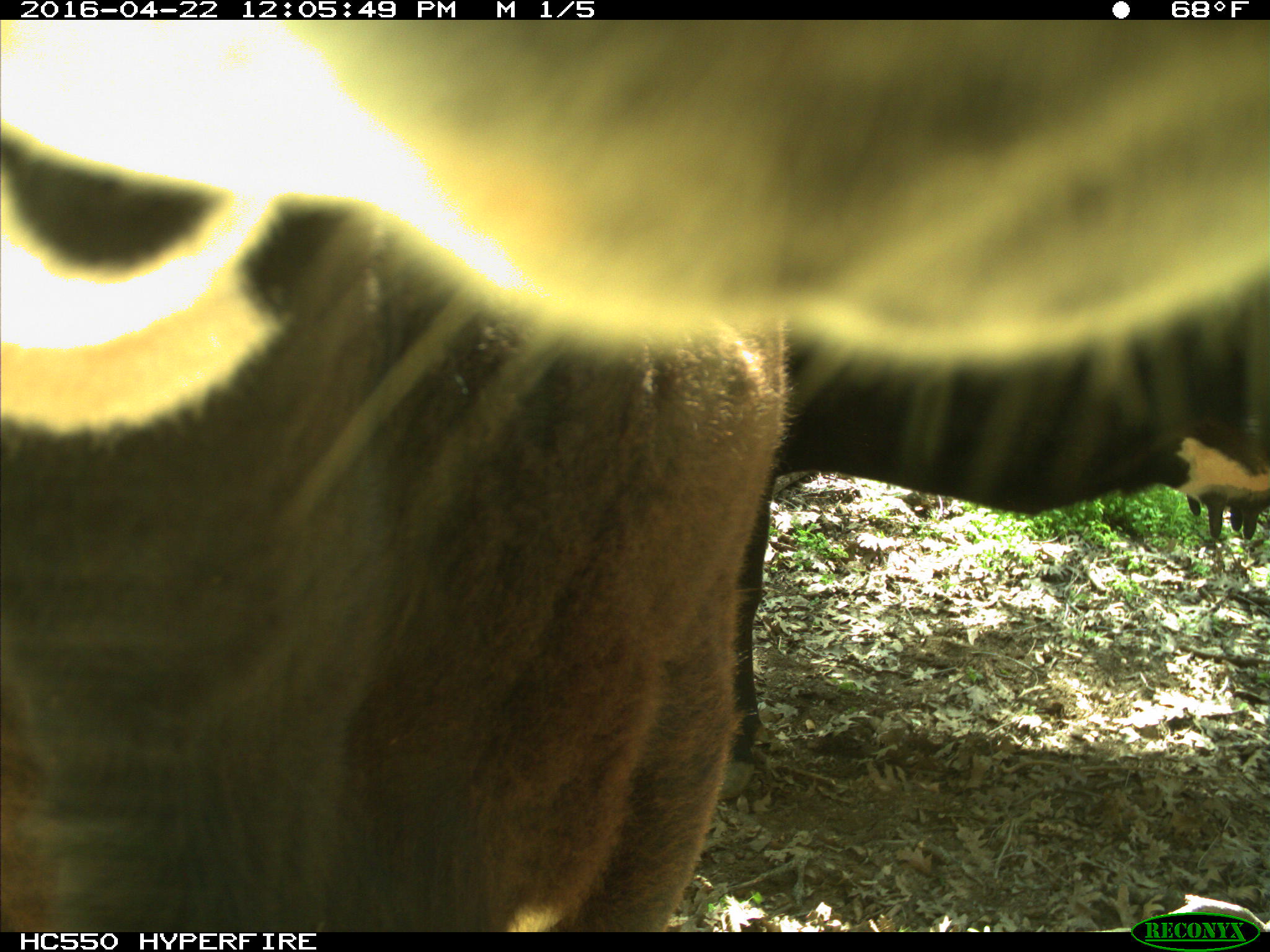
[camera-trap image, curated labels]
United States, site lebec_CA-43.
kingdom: Animalia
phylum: Chordata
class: Mammalia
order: Artiodactyla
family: Bovidae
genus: Bos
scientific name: Bos taurus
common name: domestic cow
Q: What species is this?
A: Bos taurus (domestic cow).